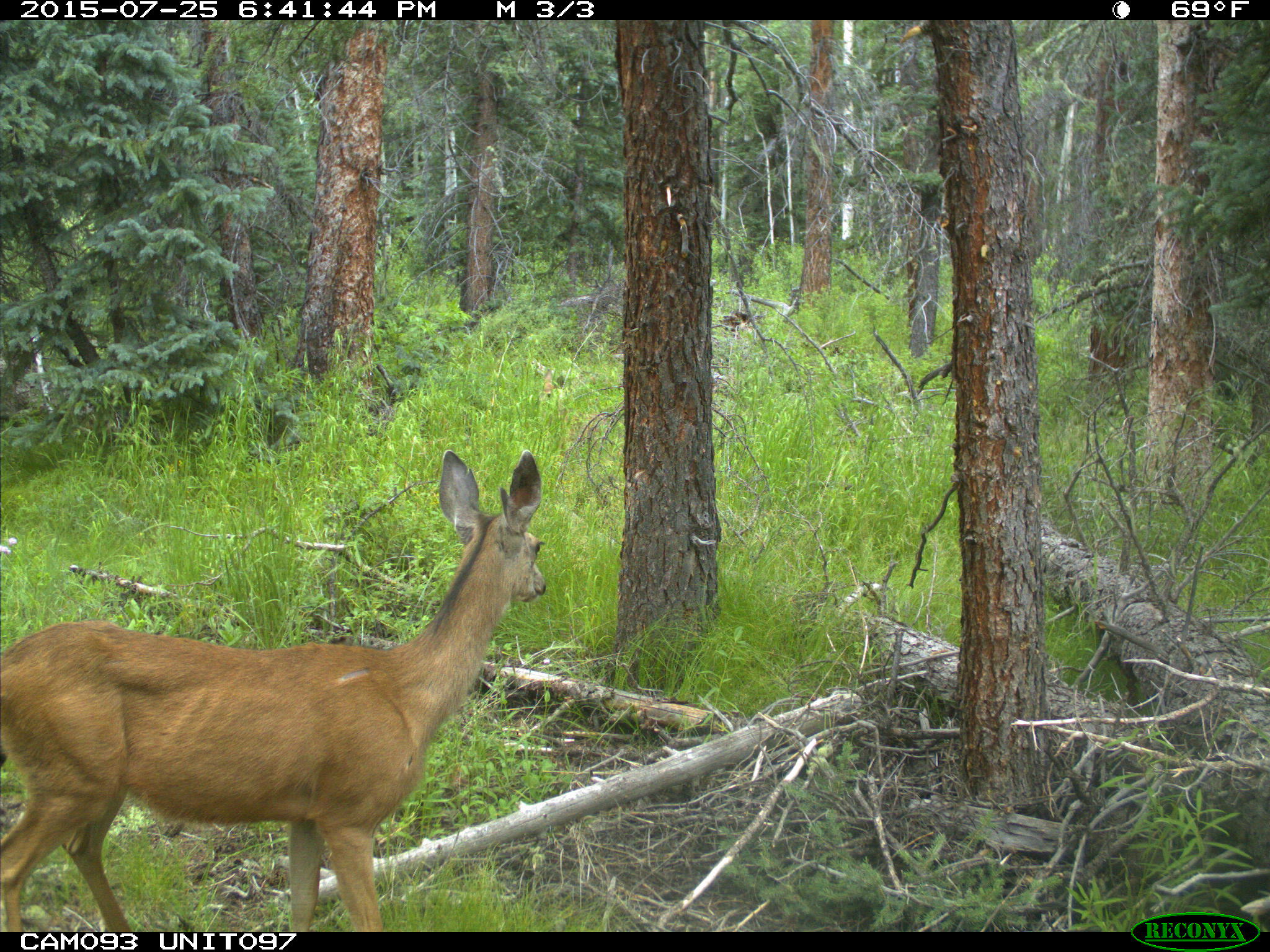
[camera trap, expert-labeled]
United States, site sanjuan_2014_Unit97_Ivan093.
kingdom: Animalia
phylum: Chordata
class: Mammalia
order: Artiodactyla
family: Cervidae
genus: Odocoileus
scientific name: Odocoileus hemionus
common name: mule deer